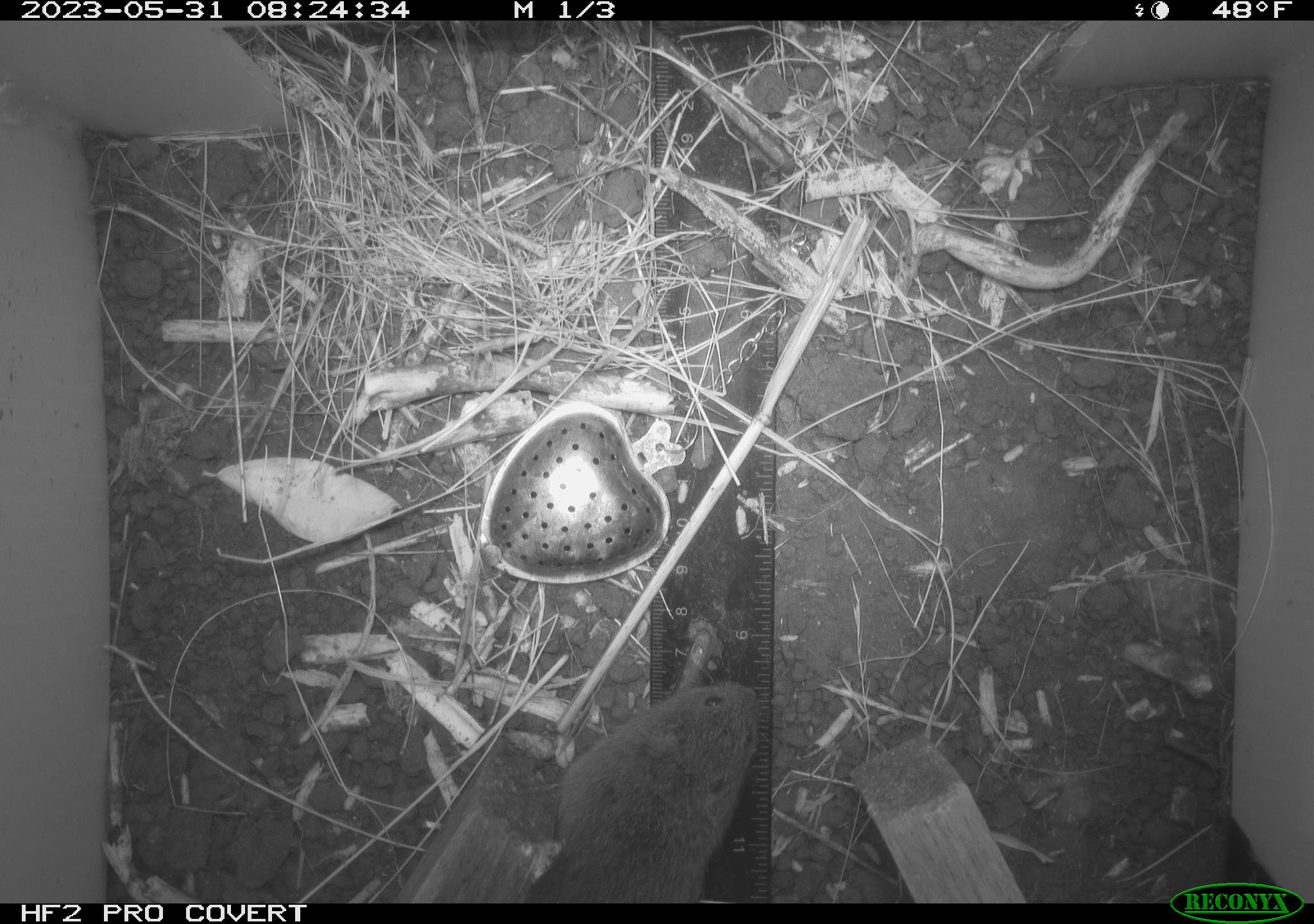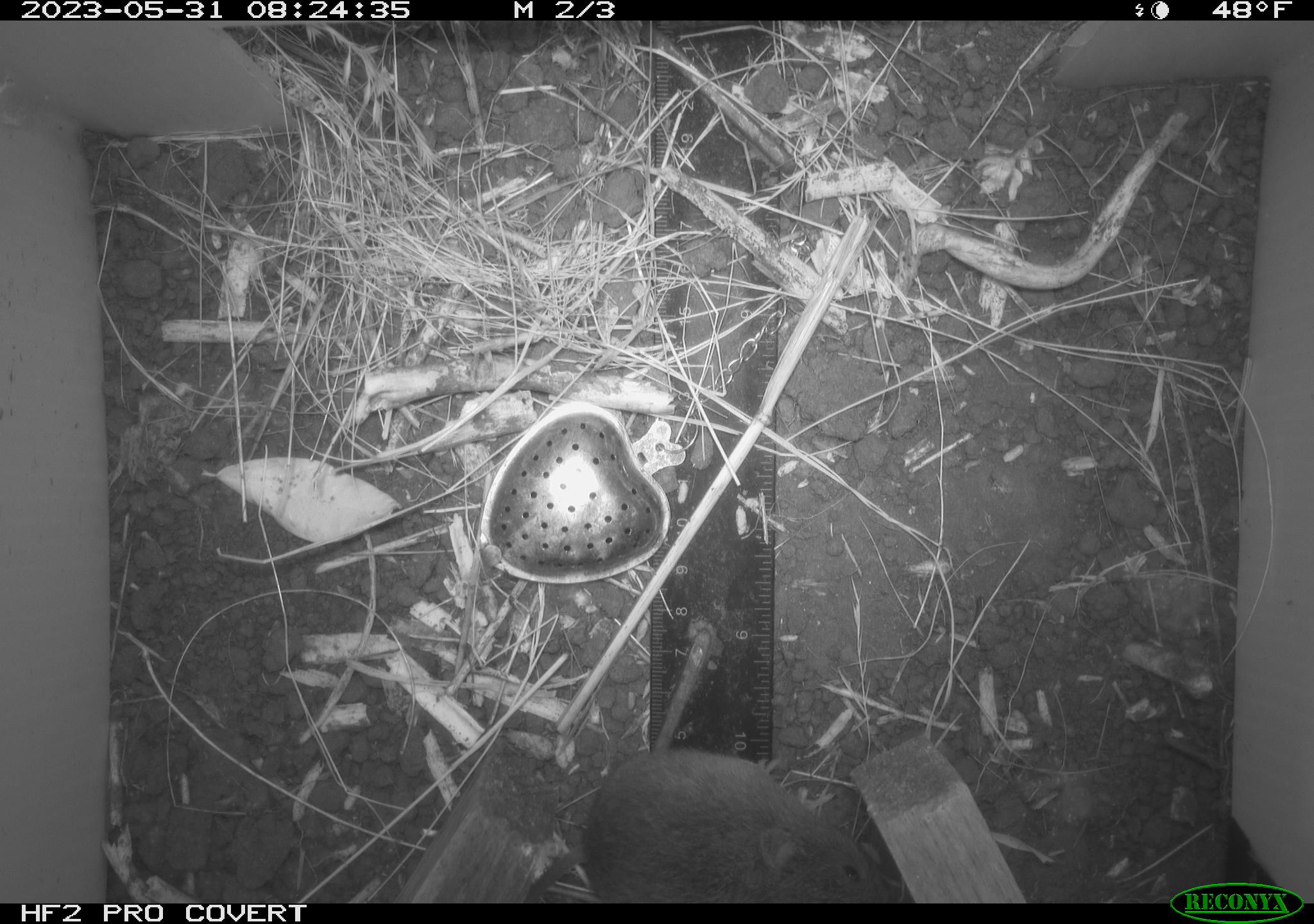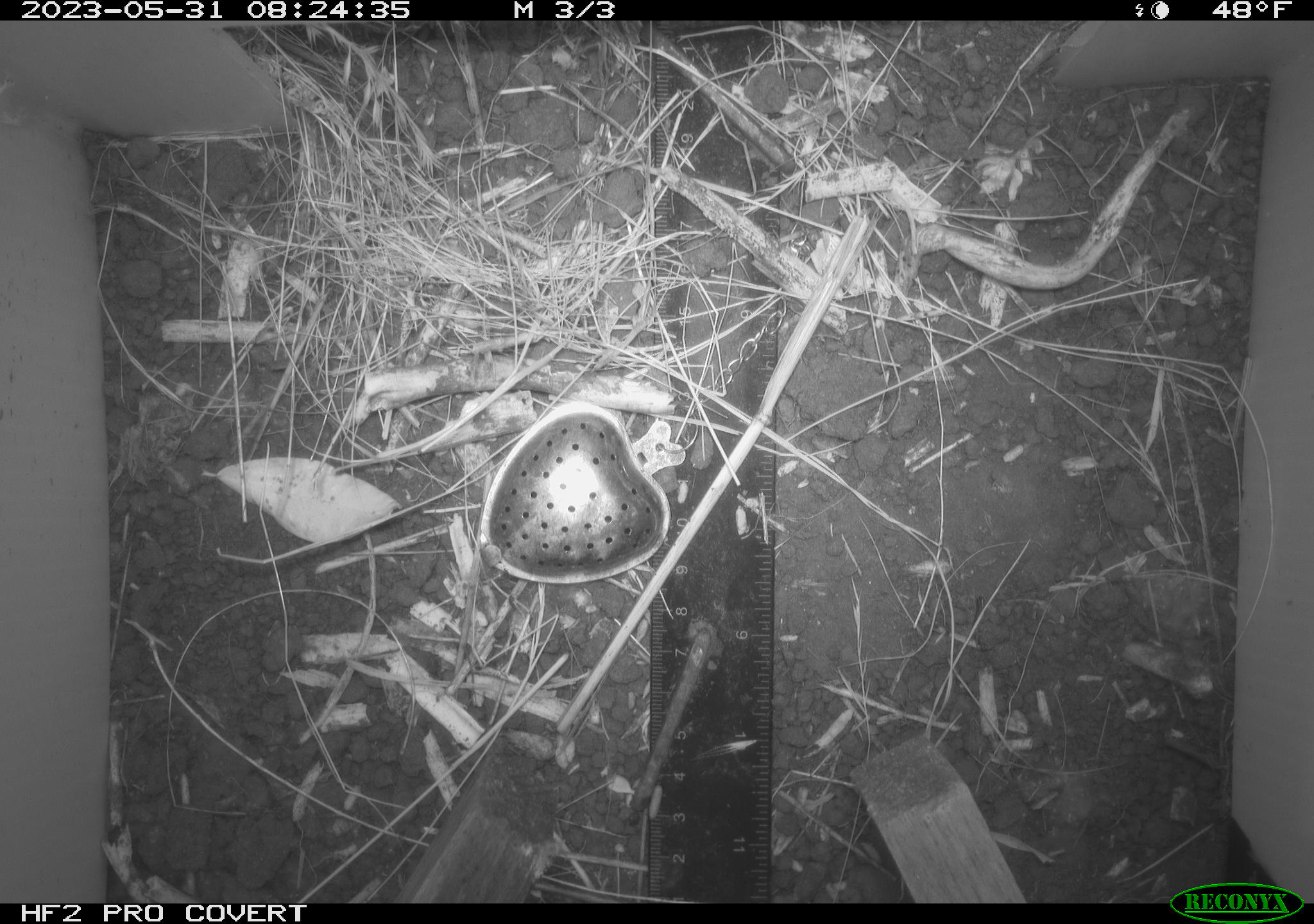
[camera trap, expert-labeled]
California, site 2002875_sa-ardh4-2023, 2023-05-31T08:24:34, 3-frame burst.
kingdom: Animalia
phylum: Chordata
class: Mammalia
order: Rodentia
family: Cricetidae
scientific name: Arvicolinae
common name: voles, lemmings, and muskrats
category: arvicolinae subfamily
Arvicolinae subfamily (voles, lemmings, and muskrats) (Arvicolinae).